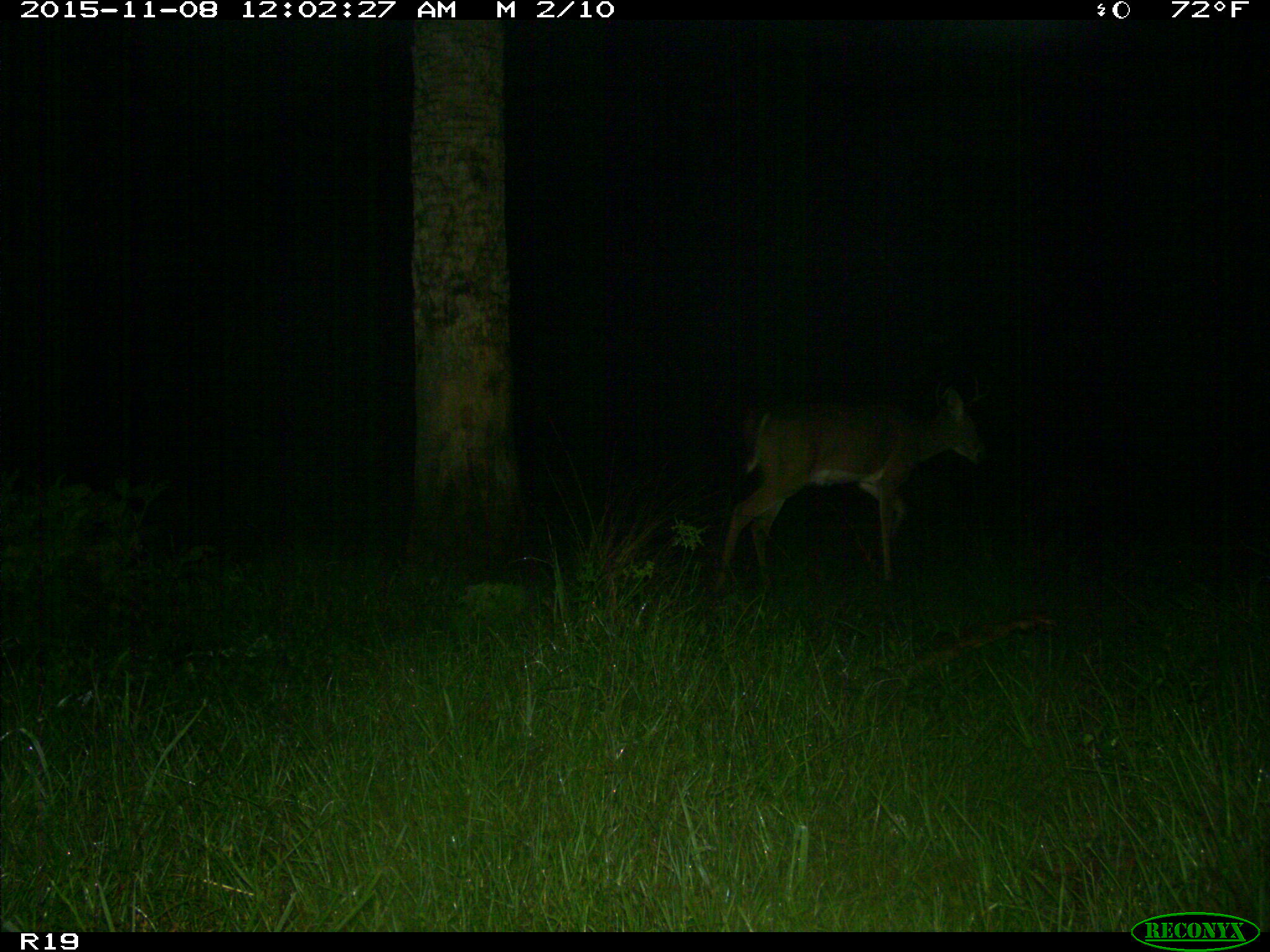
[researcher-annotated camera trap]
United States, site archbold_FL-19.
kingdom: Animalia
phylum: Chordata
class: Mammalia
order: Artiodactyla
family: Cervidae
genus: Odocoileus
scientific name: Odocoileus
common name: deer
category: unidentified deer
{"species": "unidentified deer (deer) (Odocoileus)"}